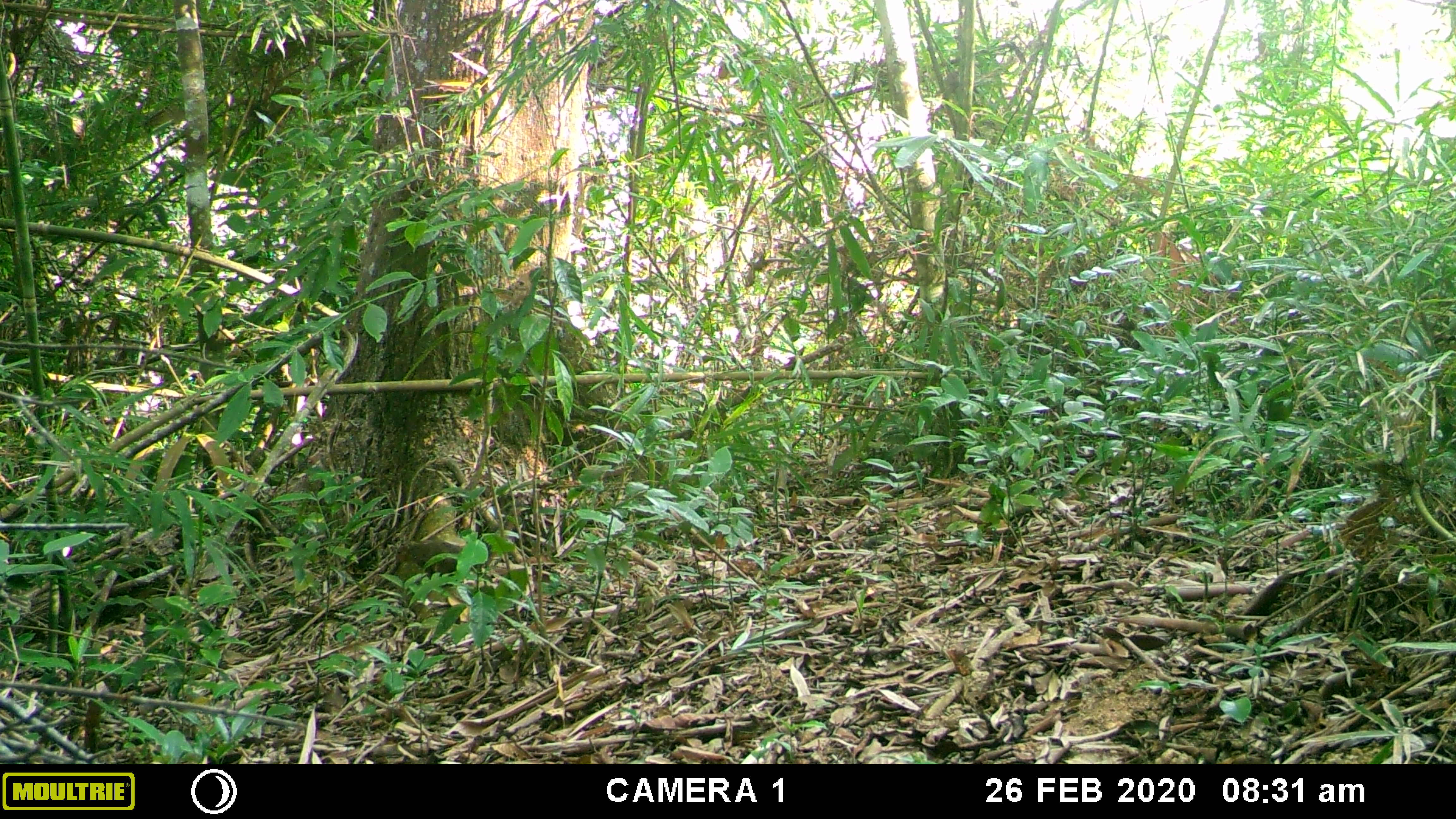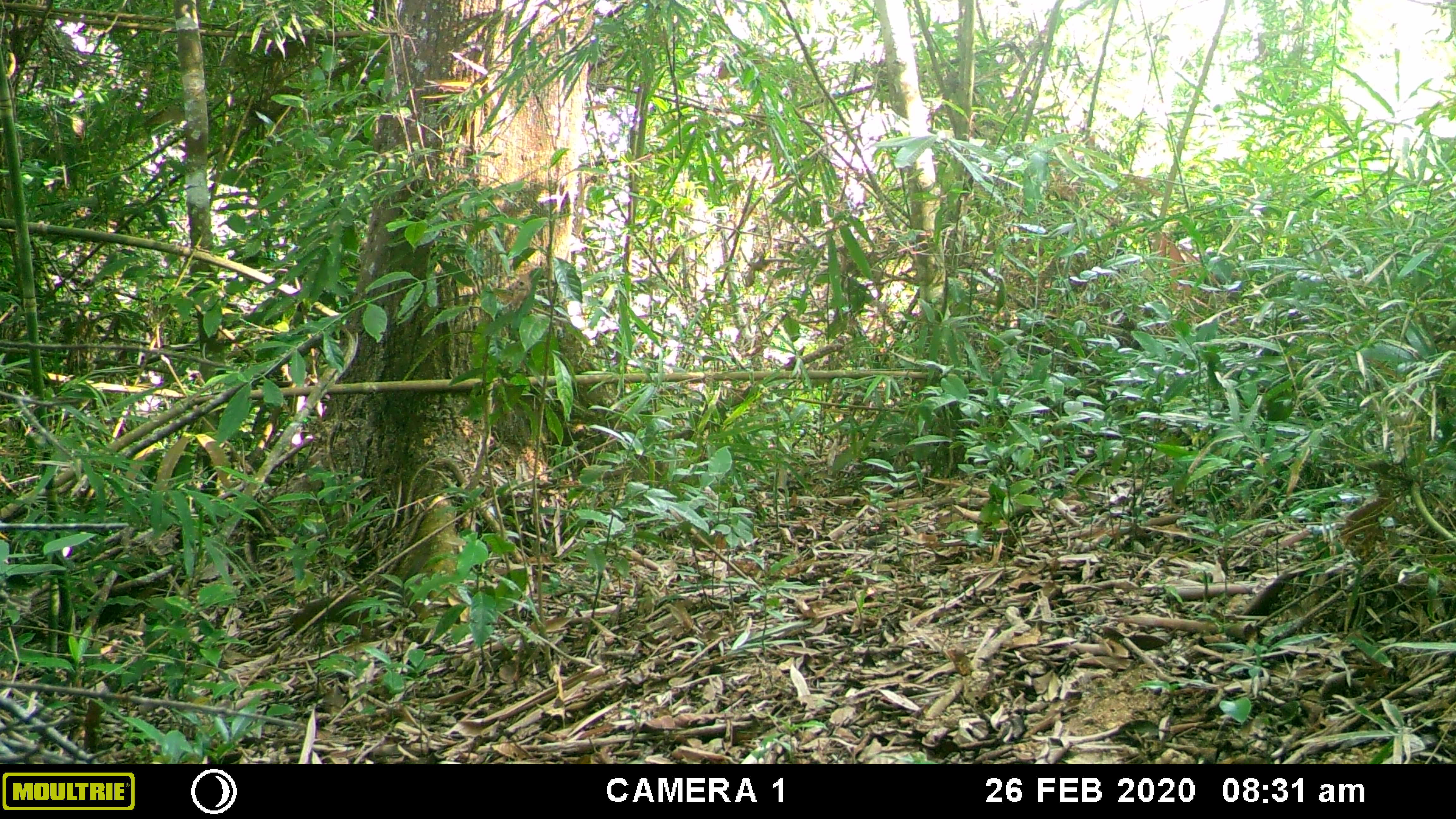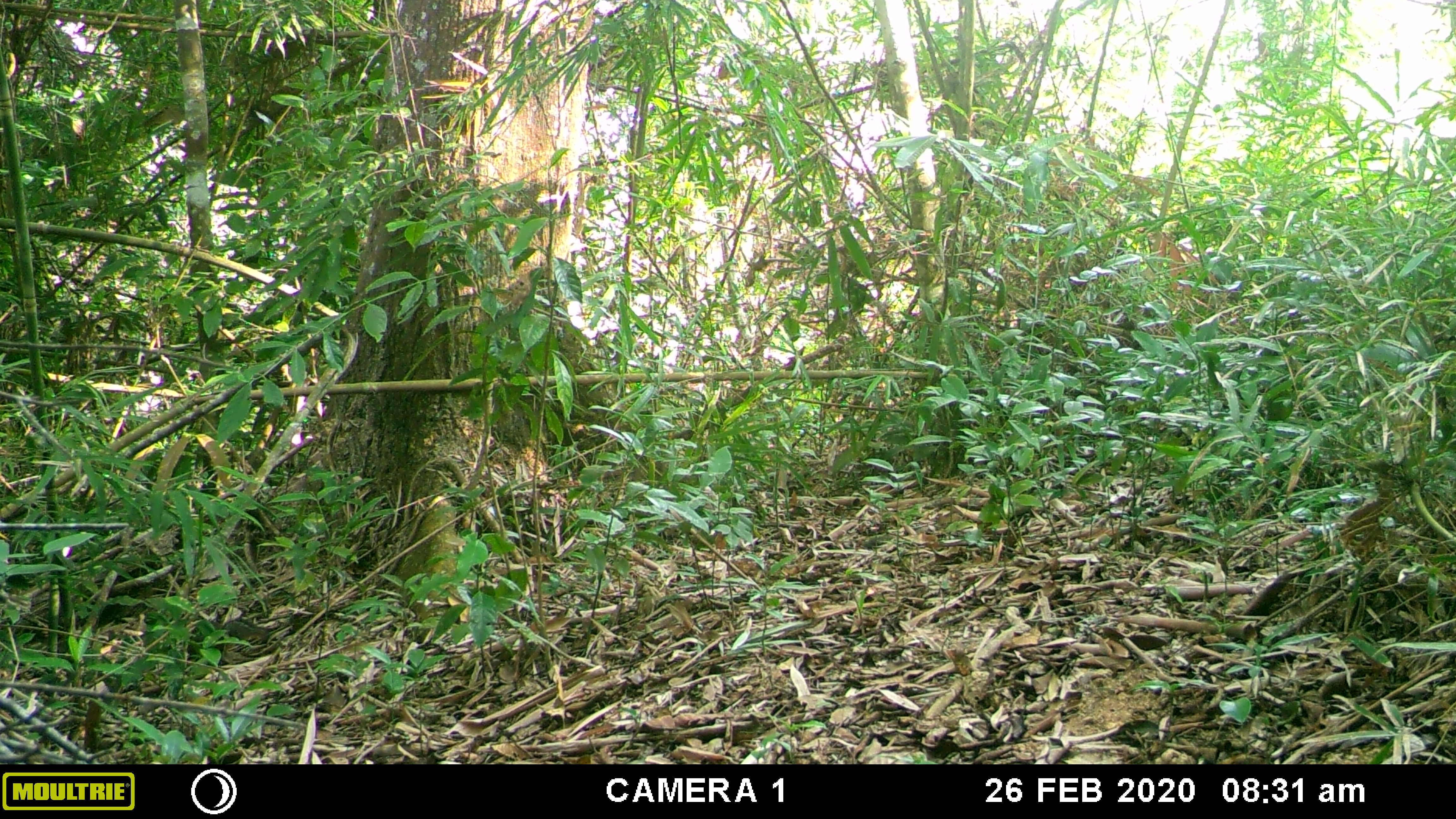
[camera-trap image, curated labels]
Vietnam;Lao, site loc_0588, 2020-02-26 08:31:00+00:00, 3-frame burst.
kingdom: Animalia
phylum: Chordata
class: Mammalia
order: Rodentia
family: Sciuridae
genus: Dremomys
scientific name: Dremomys rufigenis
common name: red-cheeked squirrel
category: red cheeked squirrel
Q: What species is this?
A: Red cheeked squirrel (red-cheeked squirrel) (Dremomys rufigenis).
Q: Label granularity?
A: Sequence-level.